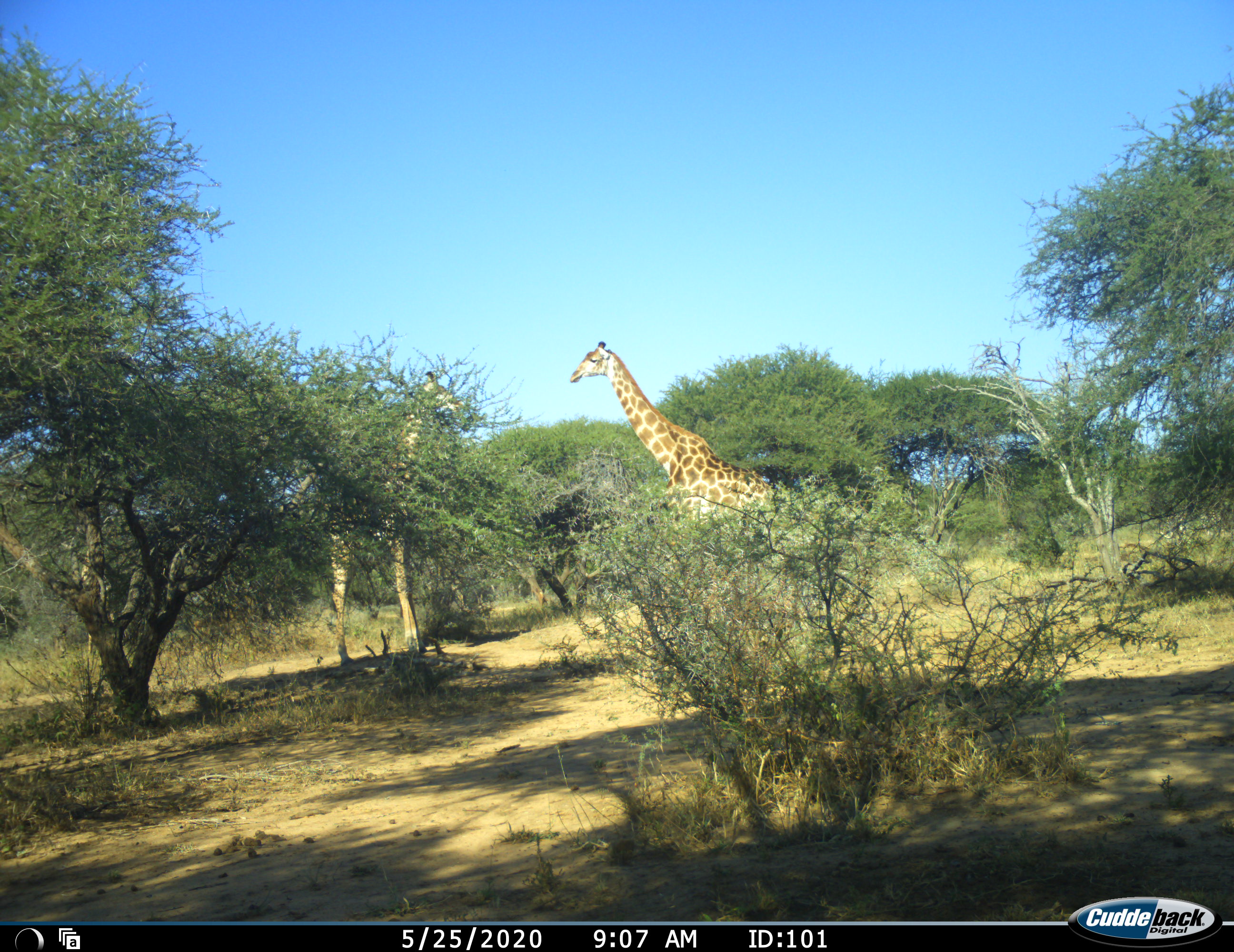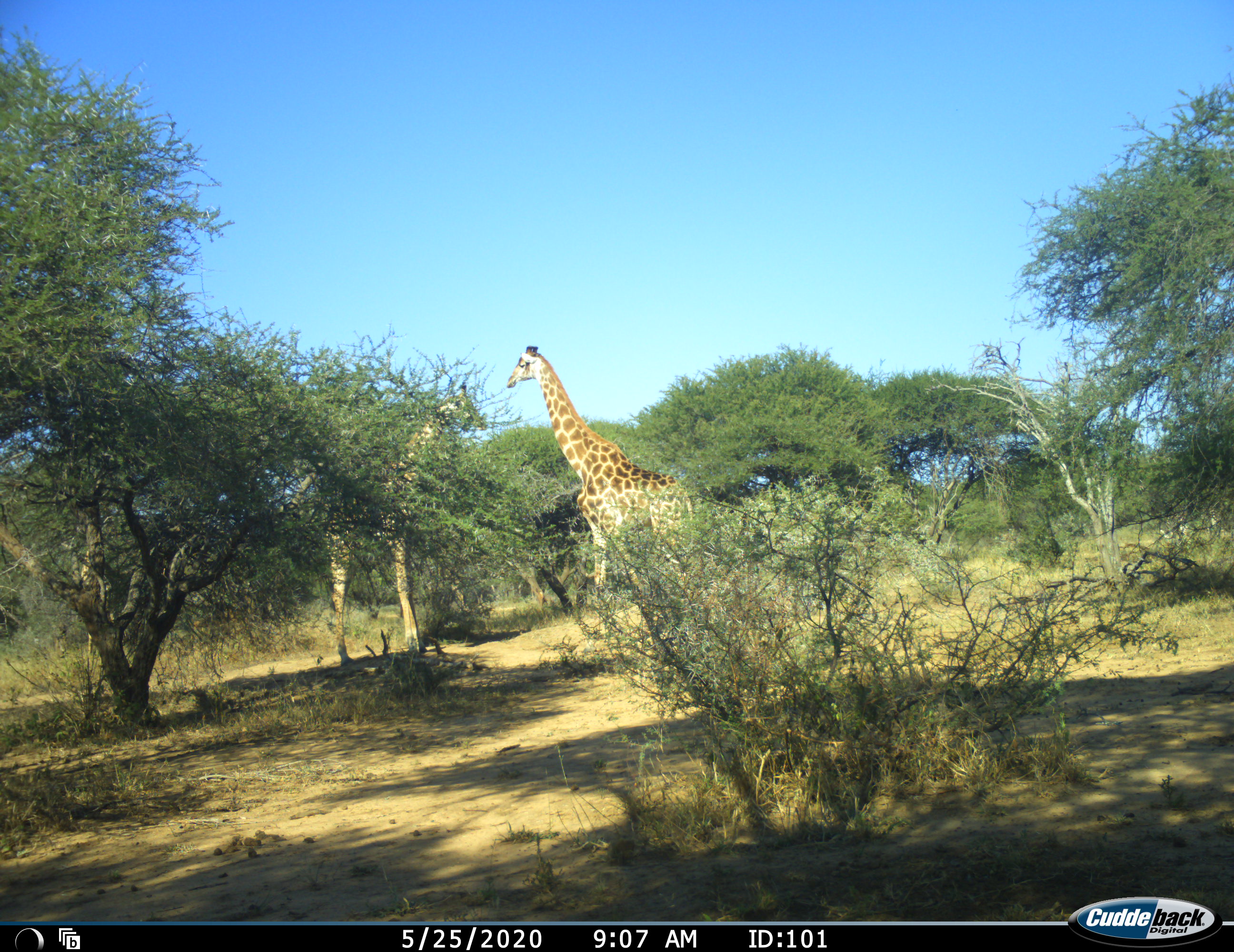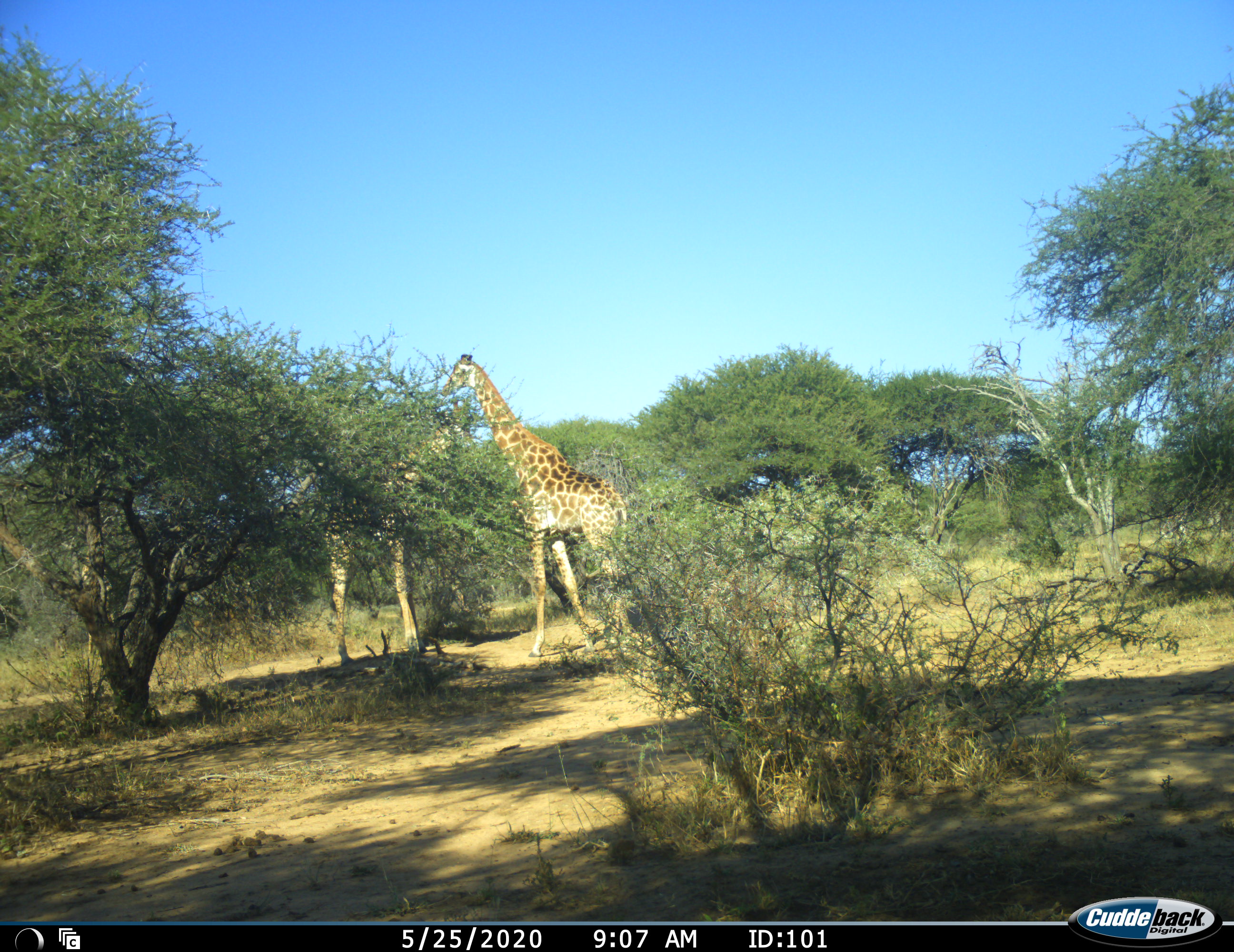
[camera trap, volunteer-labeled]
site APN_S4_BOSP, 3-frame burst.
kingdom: Animalia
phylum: Chordata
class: Mammalia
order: Artiodactyla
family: Giraffidae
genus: Giraffa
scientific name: Giraffa camelopardalis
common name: giraffe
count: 2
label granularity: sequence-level